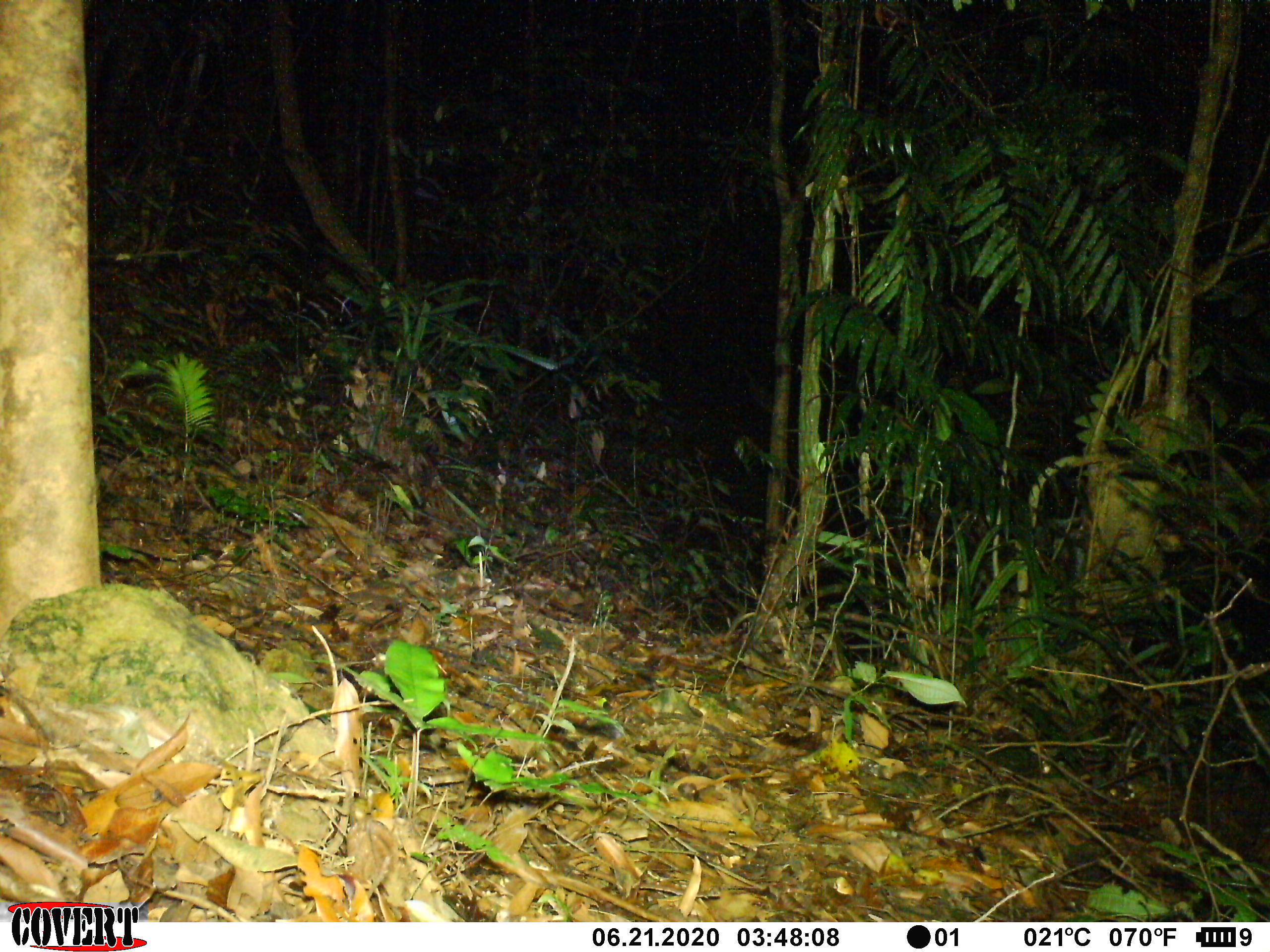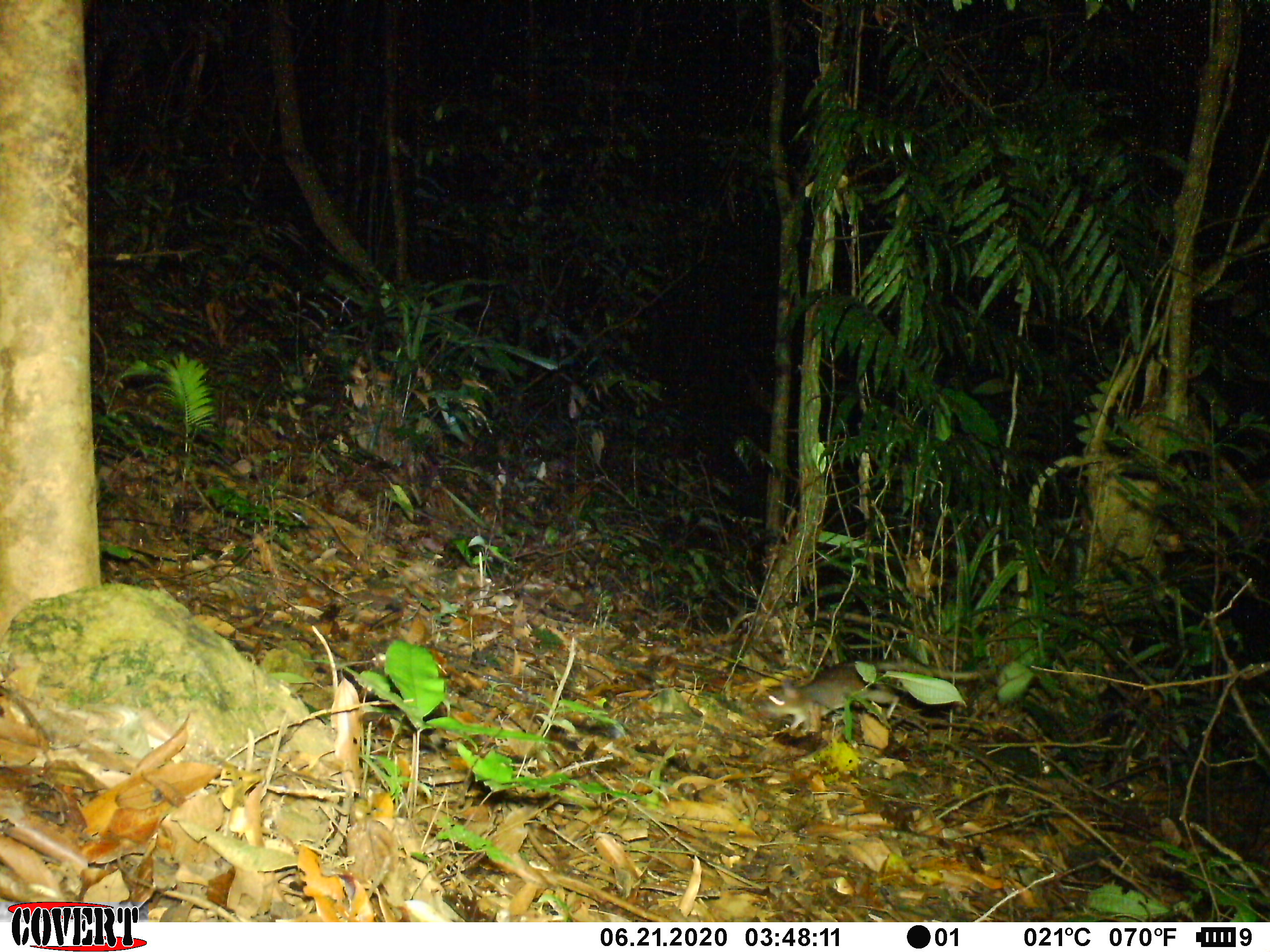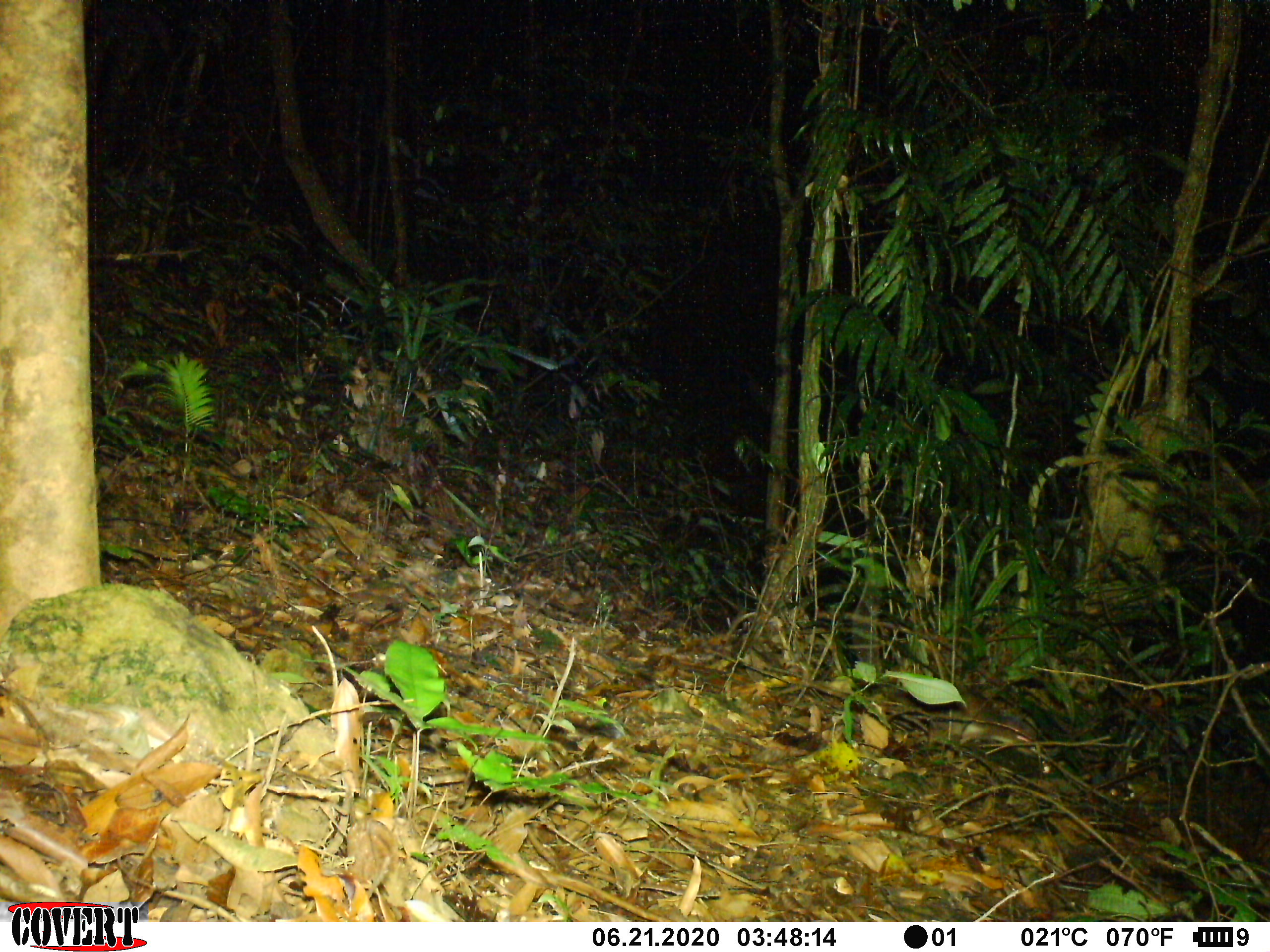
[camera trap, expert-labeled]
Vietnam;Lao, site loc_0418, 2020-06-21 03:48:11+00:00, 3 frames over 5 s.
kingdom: Animalia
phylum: Chordata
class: Mammalia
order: Rodentia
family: Muridae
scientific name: Muridae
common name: old-world mice and rats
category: unidentified murid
Unidentified murid (old-world mice and rats) (Muridae). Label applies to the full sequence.